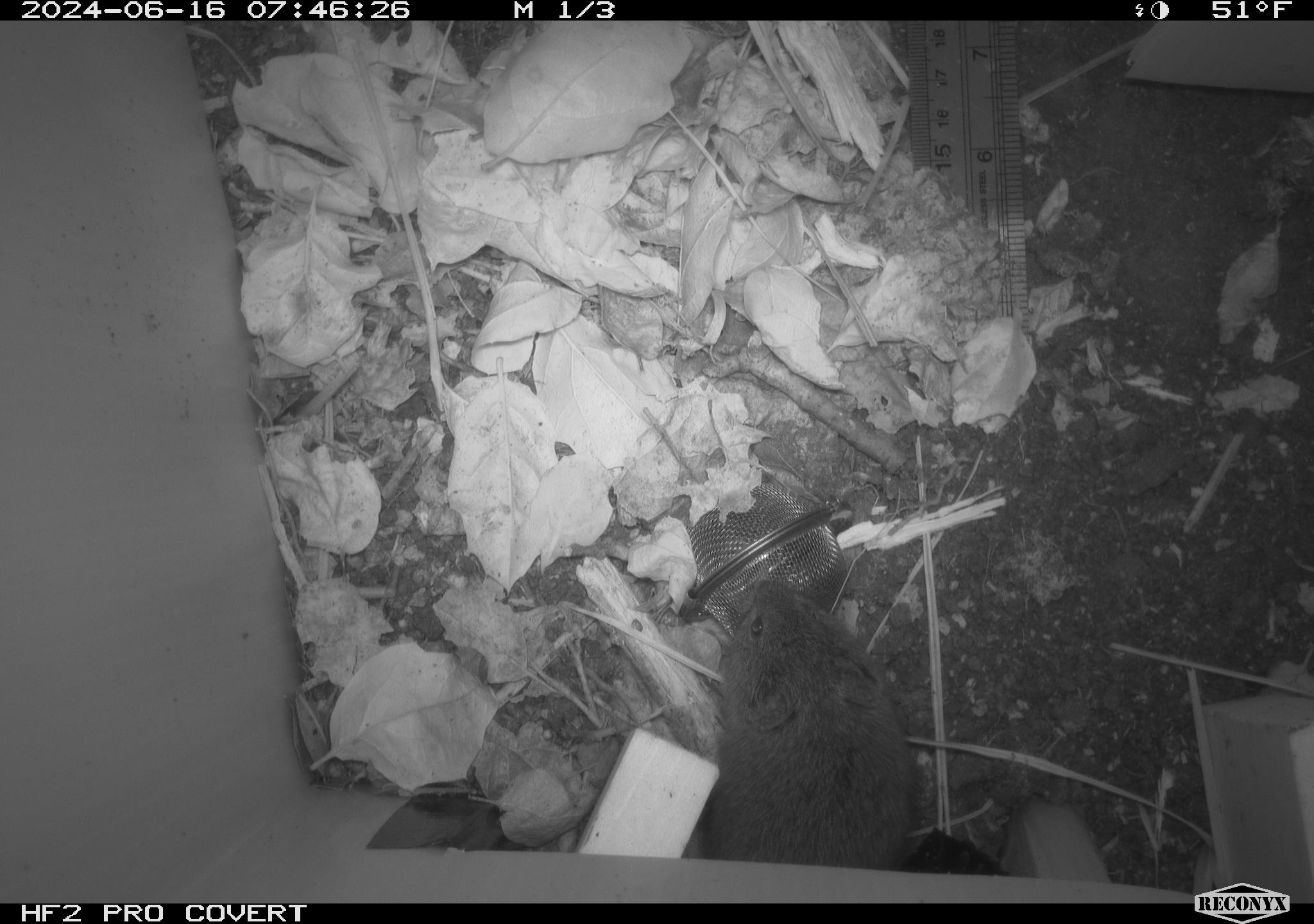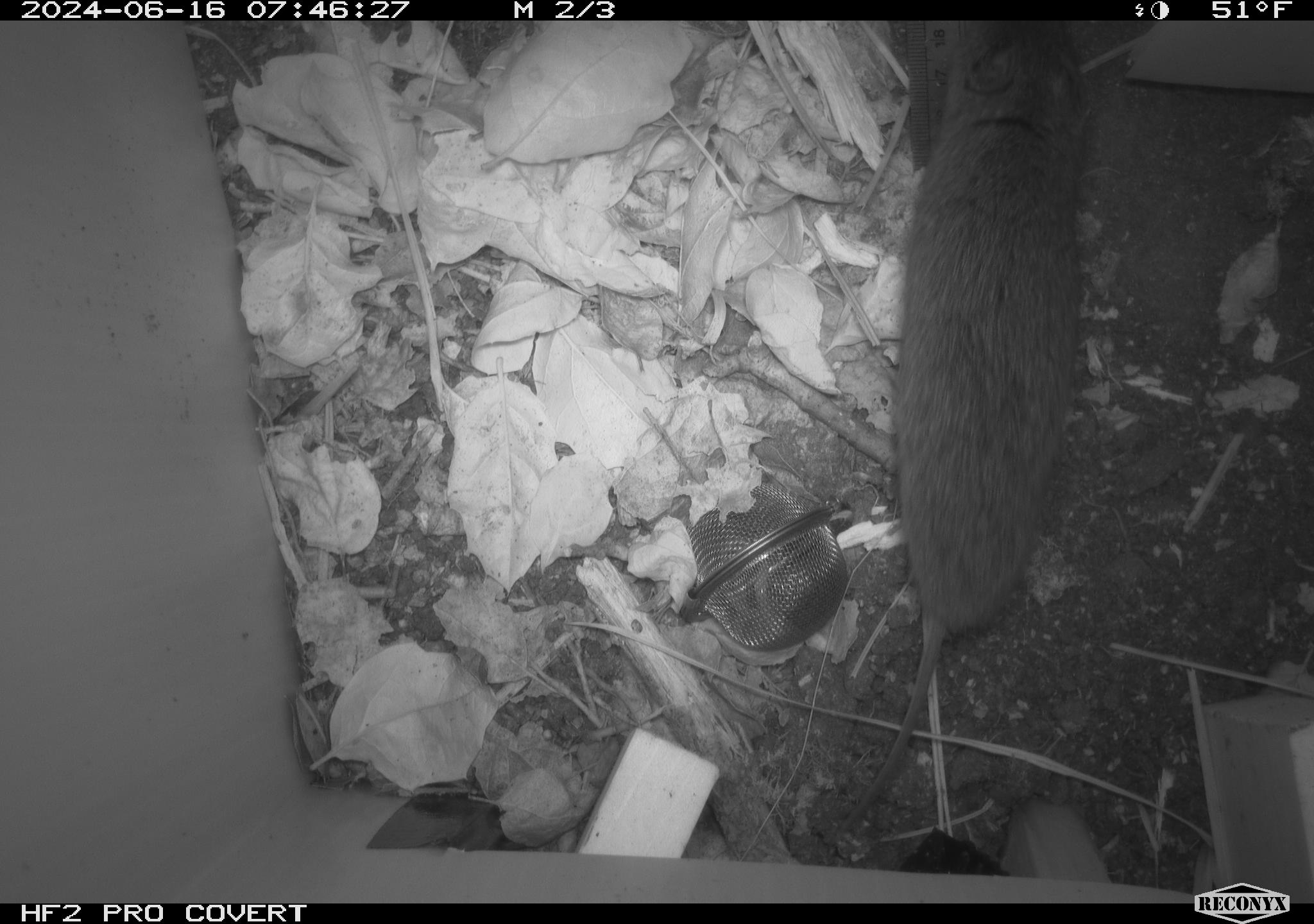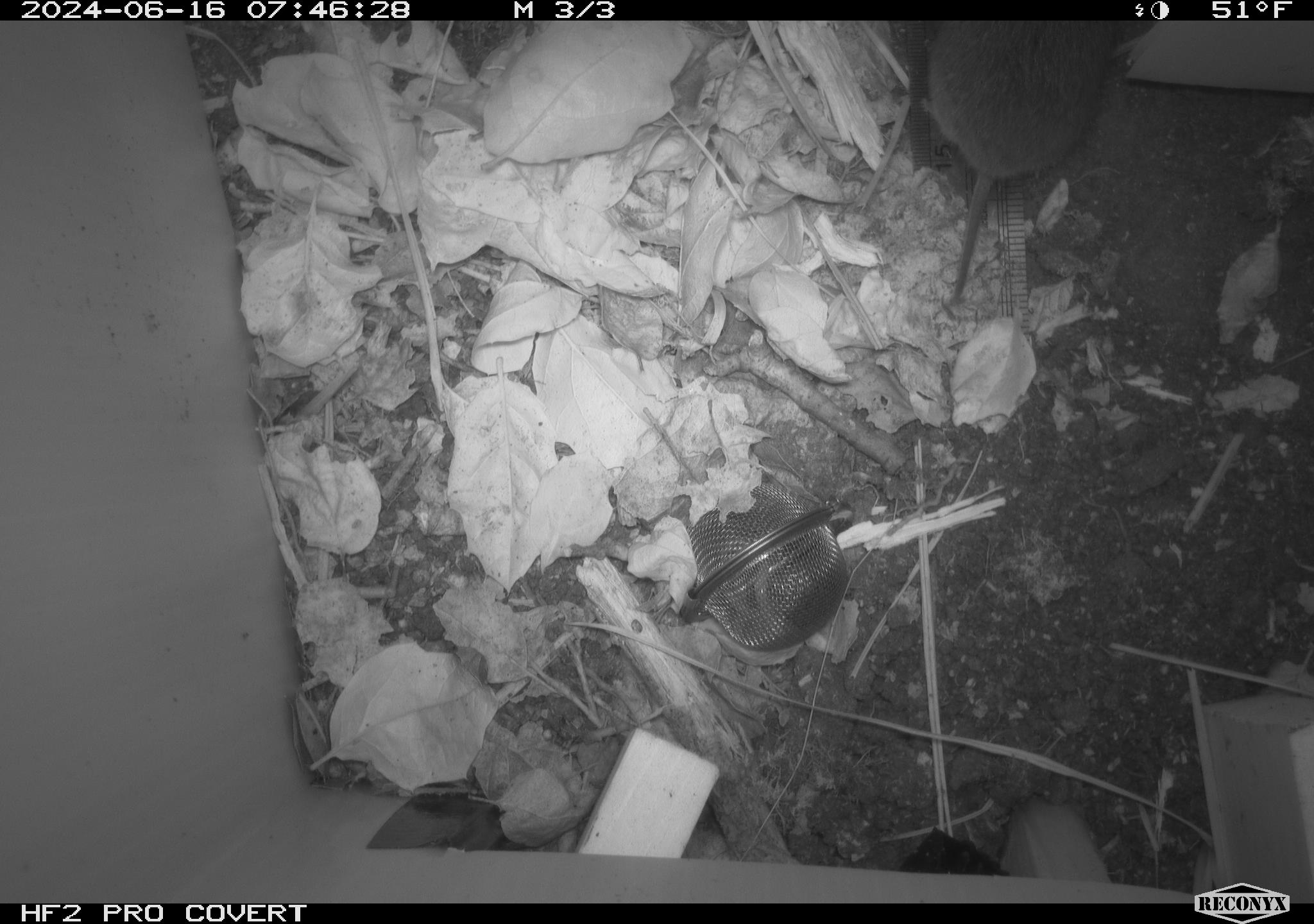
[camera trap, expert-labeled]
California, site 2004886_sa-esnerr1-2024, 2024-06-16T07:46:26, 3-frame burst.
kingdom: Animalia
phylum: Chordata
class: Mammalia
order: Rodentia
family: Cricetidae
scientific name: Cricetidae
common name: hamsters, voles, lemmings, and allies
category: cricetidae family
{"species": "cricetidae family (hamsters, voles, lemmings, and allies) (Cricetidae)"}